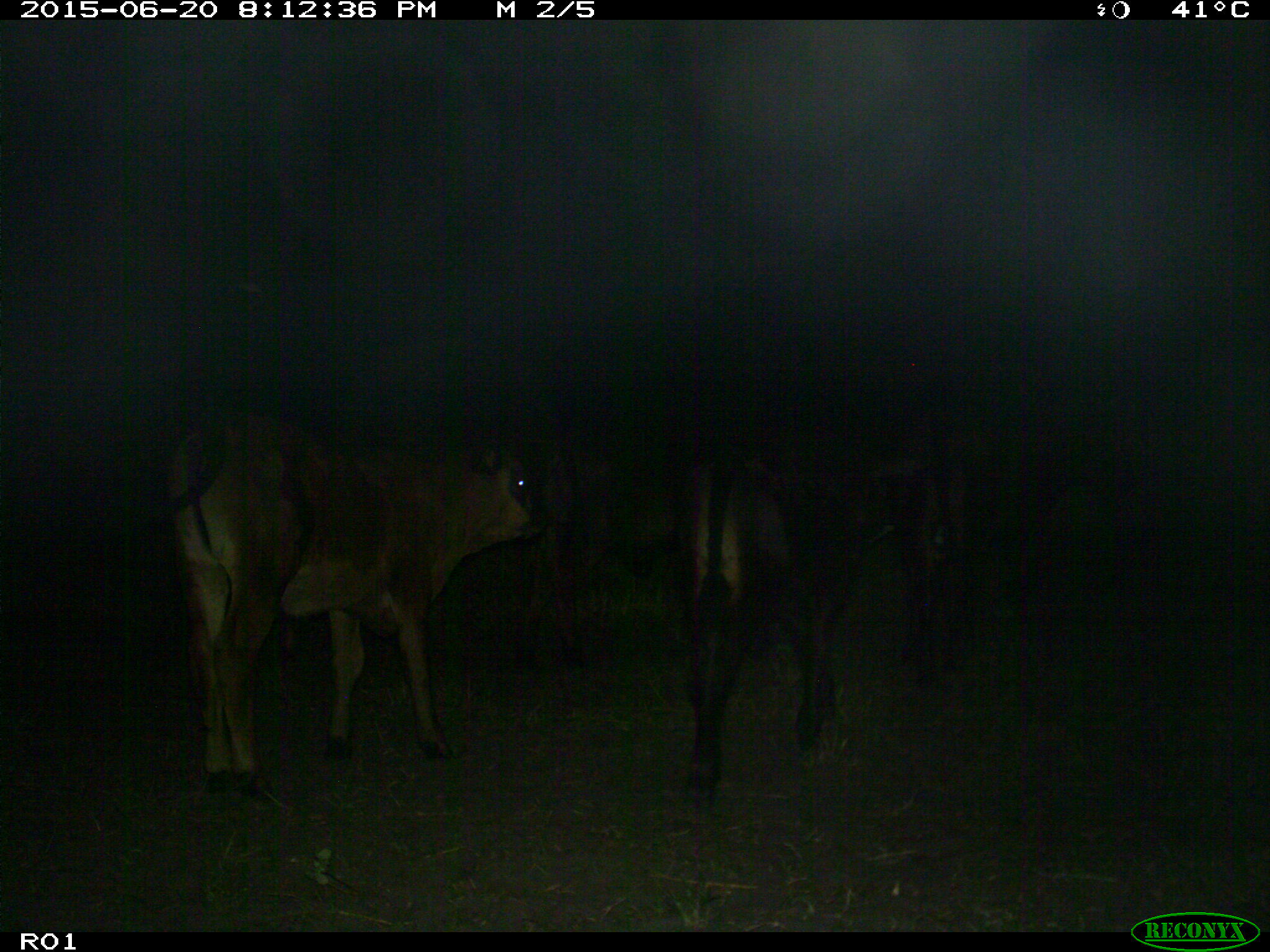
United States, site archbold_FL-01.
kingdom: Animalia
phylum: Chordata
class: Mammalia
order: Artiodactyla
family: Bovidae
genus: Bos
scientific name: Bos taurus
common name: domestic cow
Bos taurus (domestic cow).